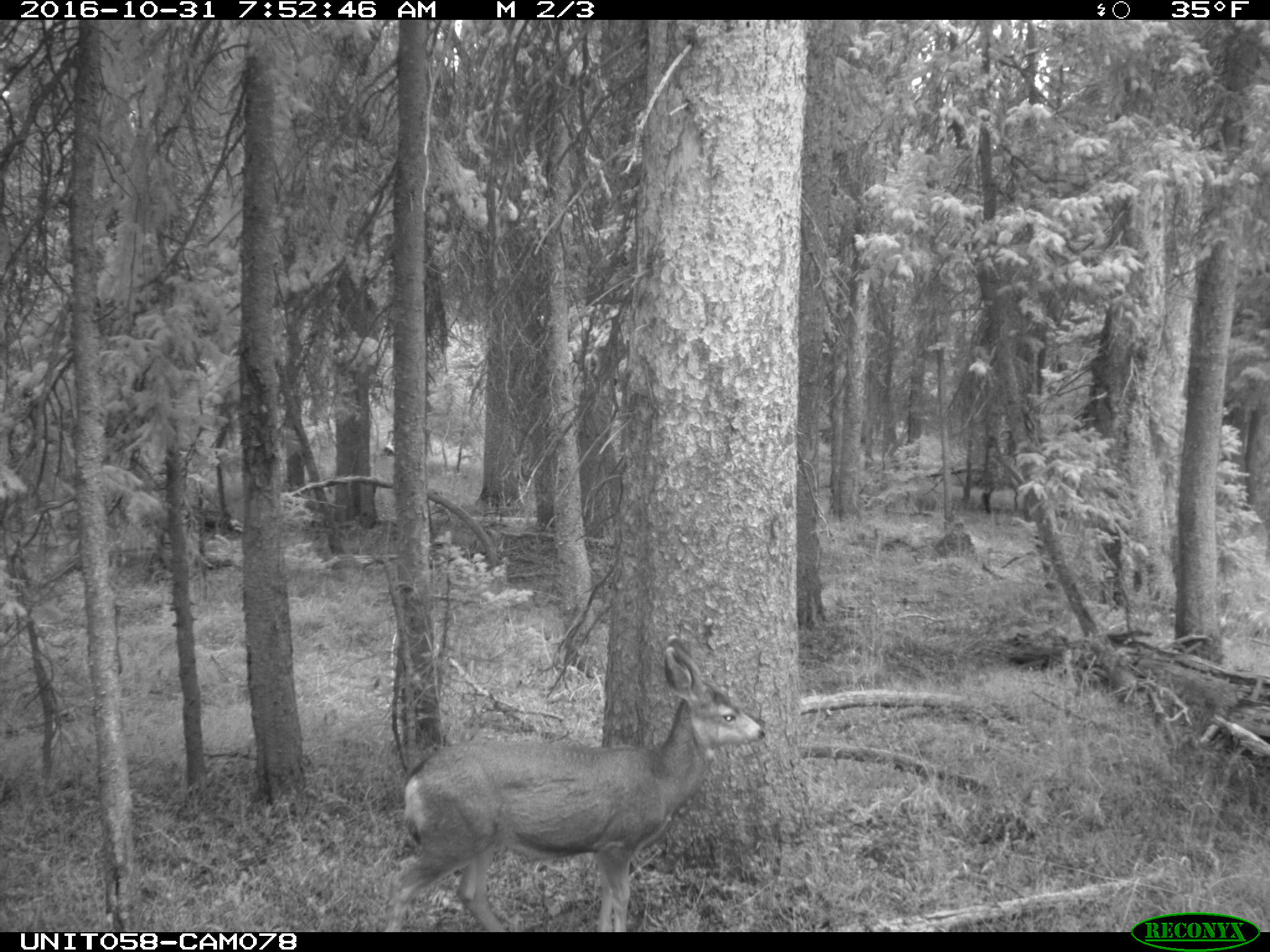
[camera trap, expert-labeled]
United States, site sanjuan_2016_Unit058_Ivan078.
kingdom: Animalia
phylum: Chordata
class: Mammalia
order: Artiodactyla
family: Cervidae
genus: Odocoileus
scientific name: Odocoileus hemionus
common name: mule deer